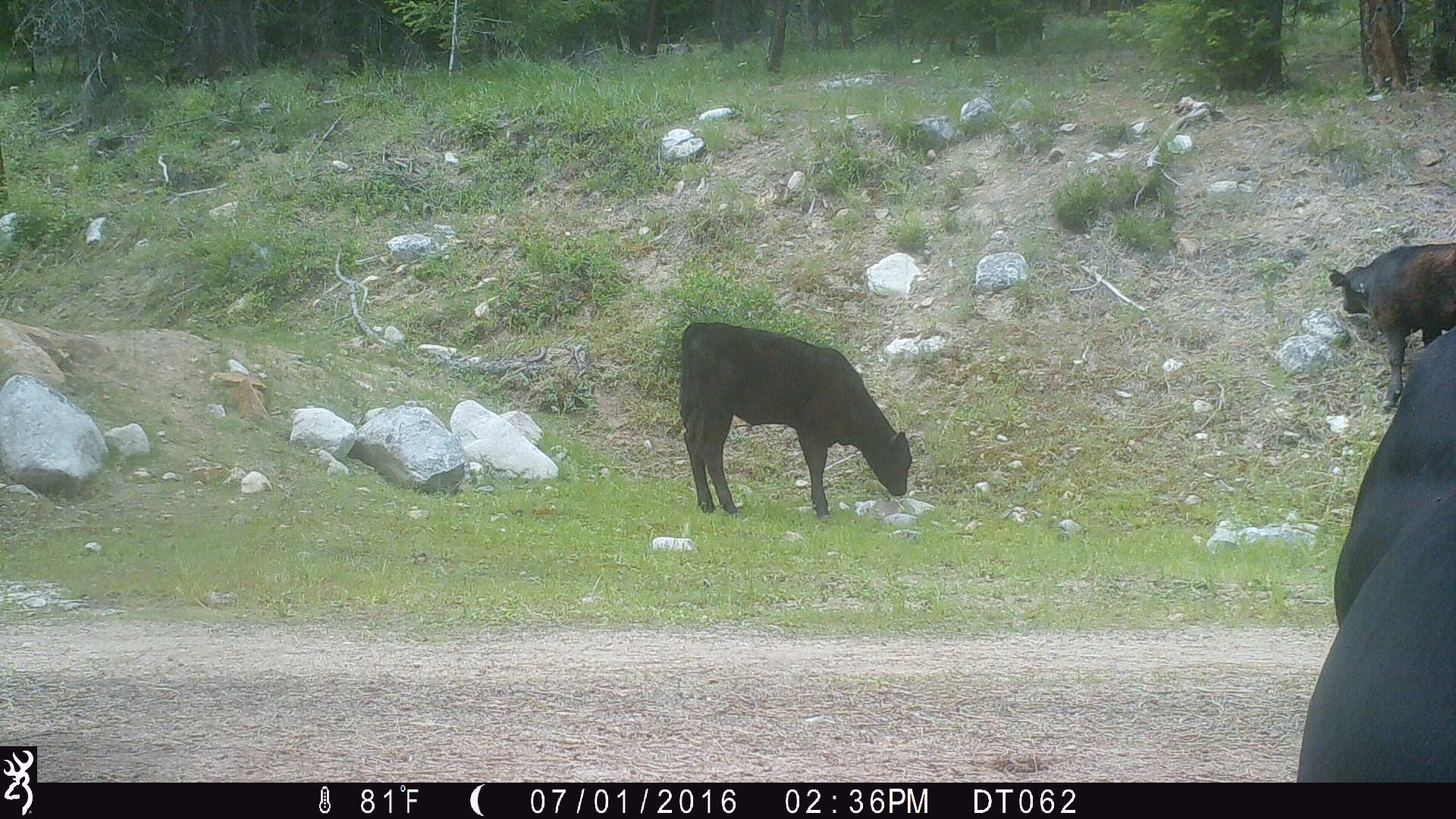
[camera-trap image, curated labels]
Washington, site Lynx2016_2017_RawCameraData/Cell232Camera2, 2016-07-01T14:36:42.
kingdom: Animalia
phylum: Chordata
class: Mammalia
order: Artiodactyla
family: Bovidae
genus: Bos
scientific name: Bos taurus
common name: domestic cattle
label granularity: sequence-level